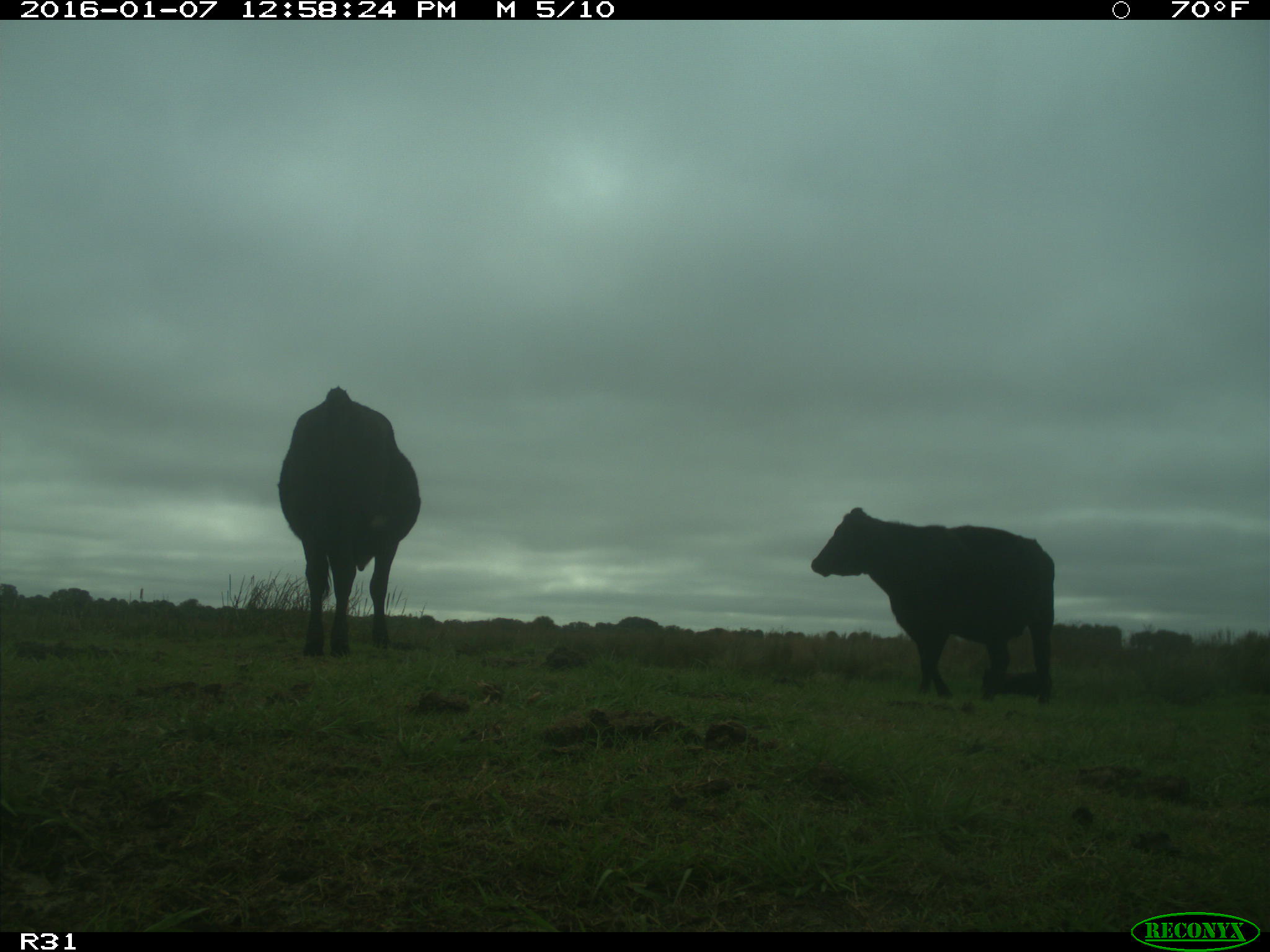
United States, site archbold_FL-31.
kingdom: Animalia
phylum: Chordata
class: Mammalia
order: Artiodactyla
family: Bovidae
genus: Bos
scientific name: Bos taurus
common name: domestic cow